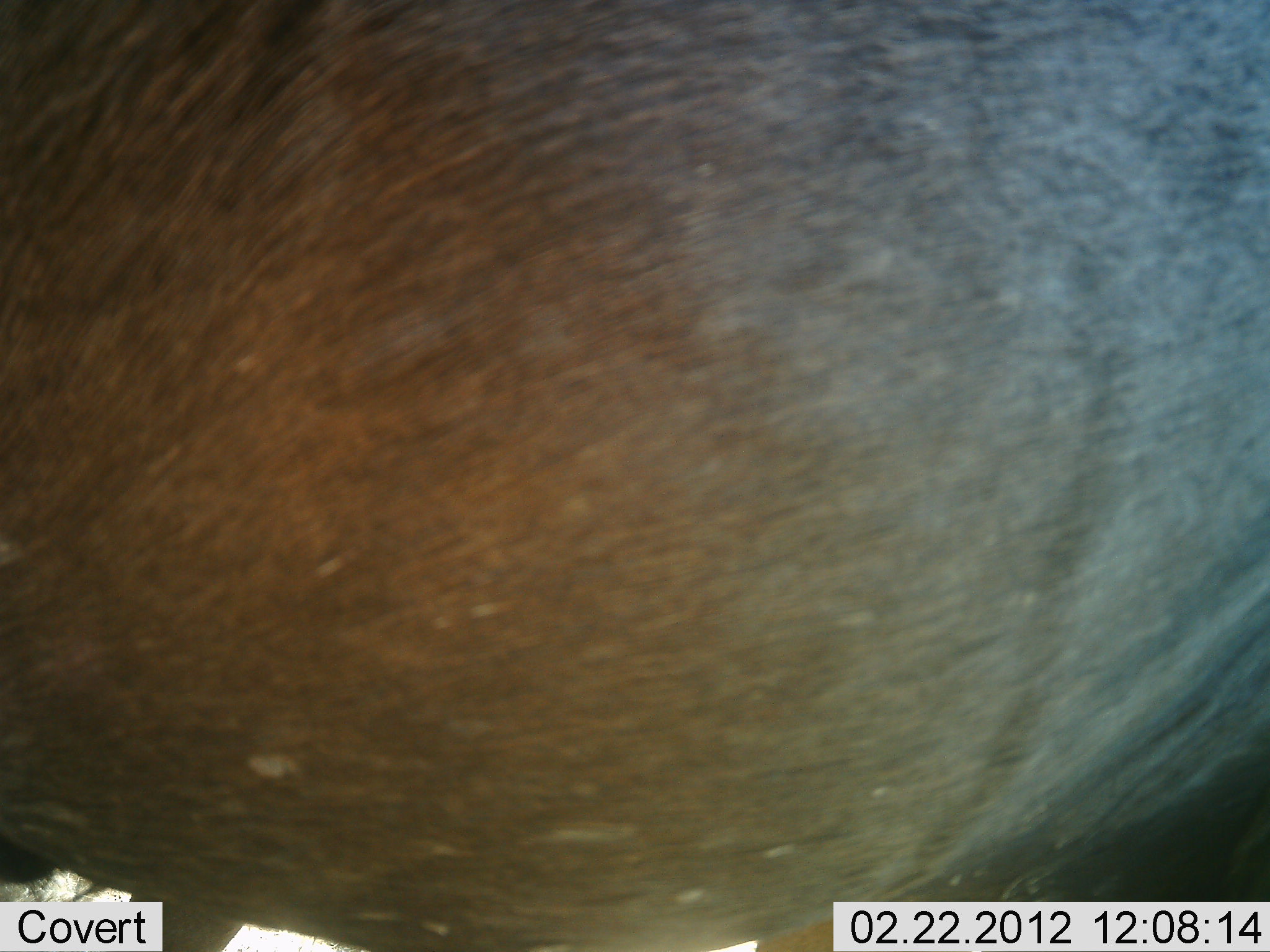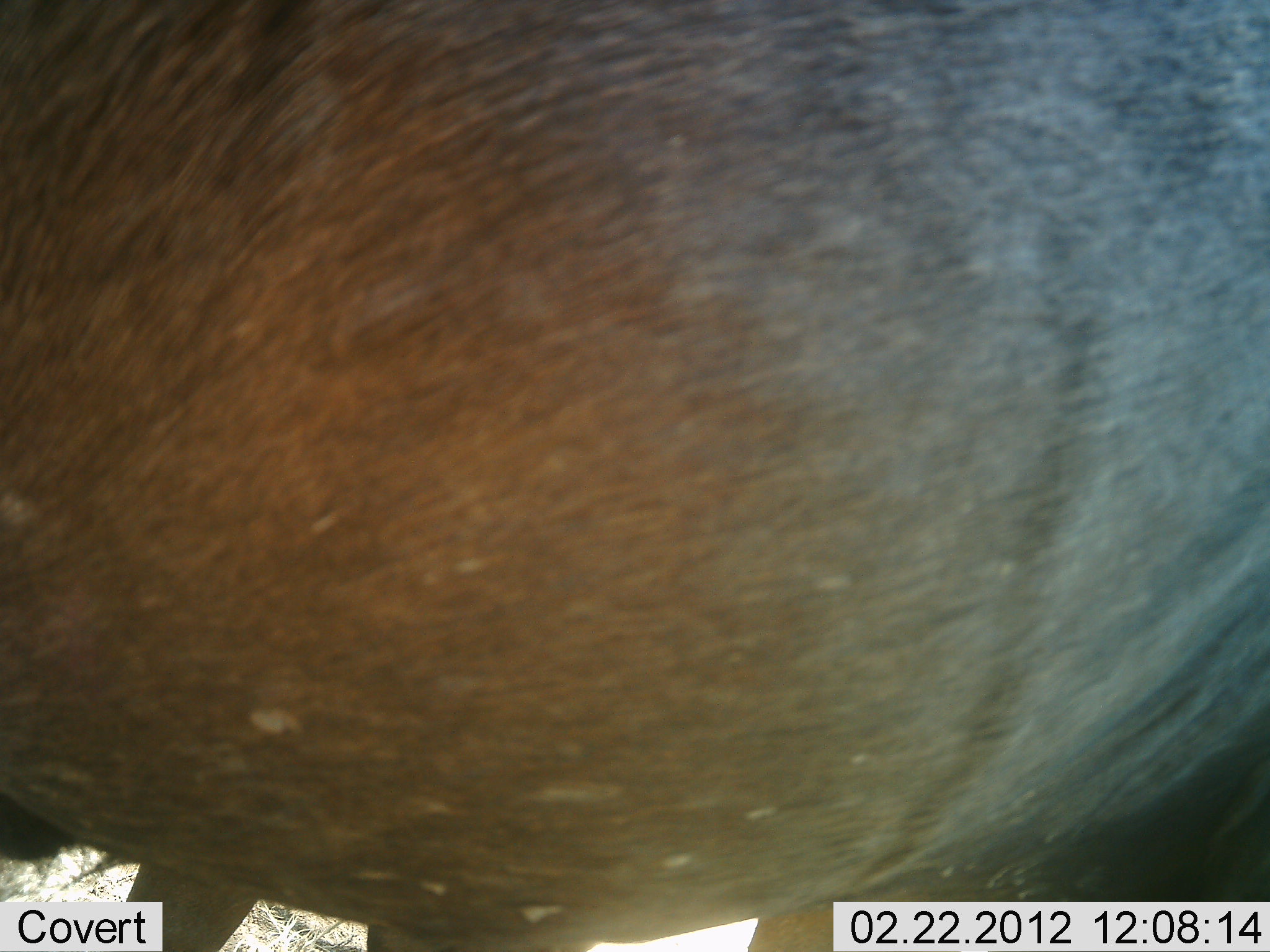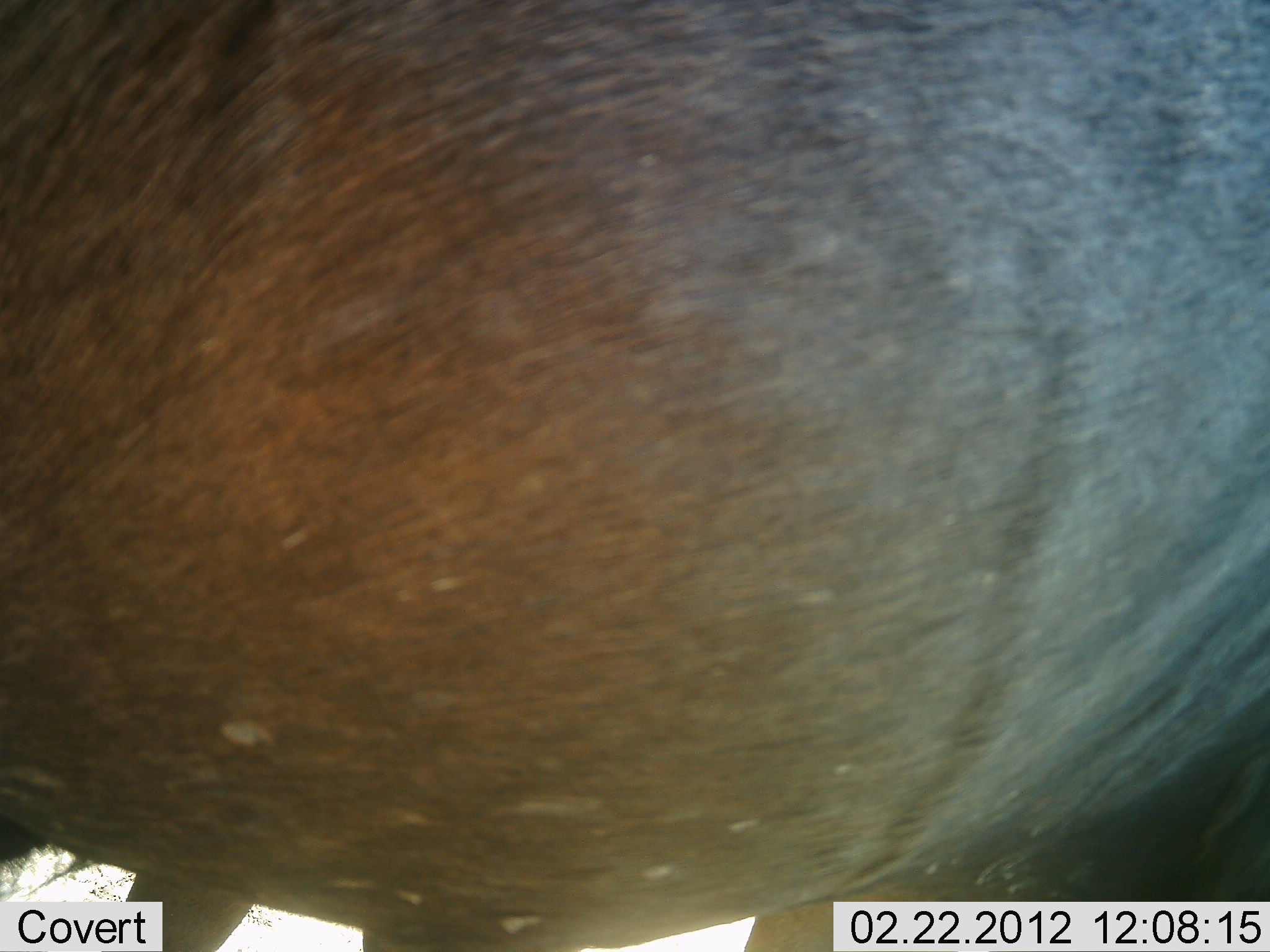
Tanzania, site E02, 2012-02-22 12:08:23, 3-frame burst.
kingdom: Animalia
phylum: Chordata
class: Mammalia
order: Artiodactyla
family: Bovidae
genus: Connochaetes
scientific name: Connochaetes taurinus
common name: blue wildebeest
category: wildebeest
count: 1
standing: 100%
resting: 0%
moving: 0%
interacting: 0%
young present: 0%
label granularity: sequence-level